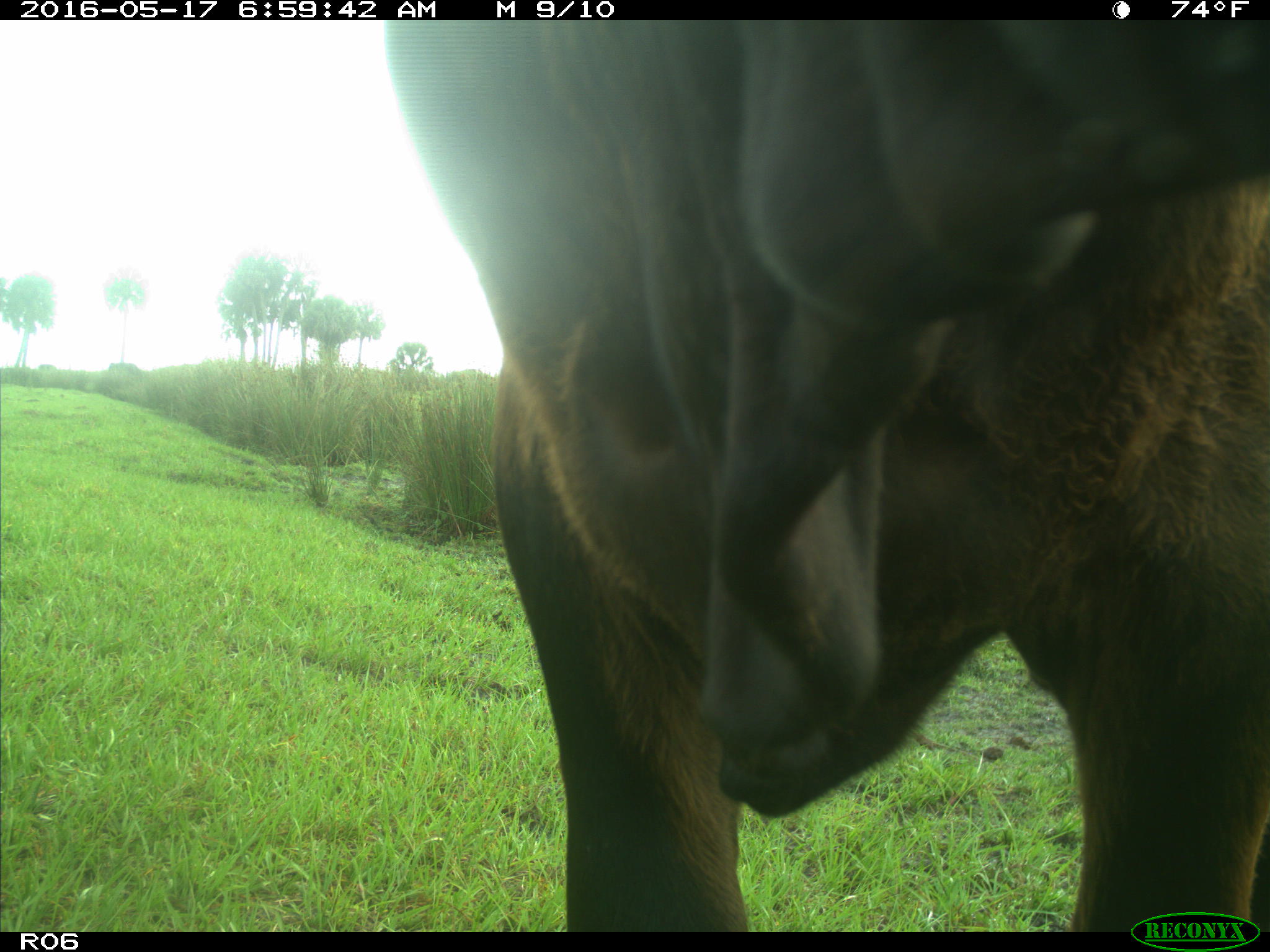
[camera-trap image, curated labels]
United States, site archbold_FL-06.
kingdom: Animalia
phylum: Chordata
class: Mammalia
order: Artiodactyla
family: Bovidae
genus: Bos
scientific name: Bos taurus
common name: domestic cow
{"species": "Bos taurus (domestic cow)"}